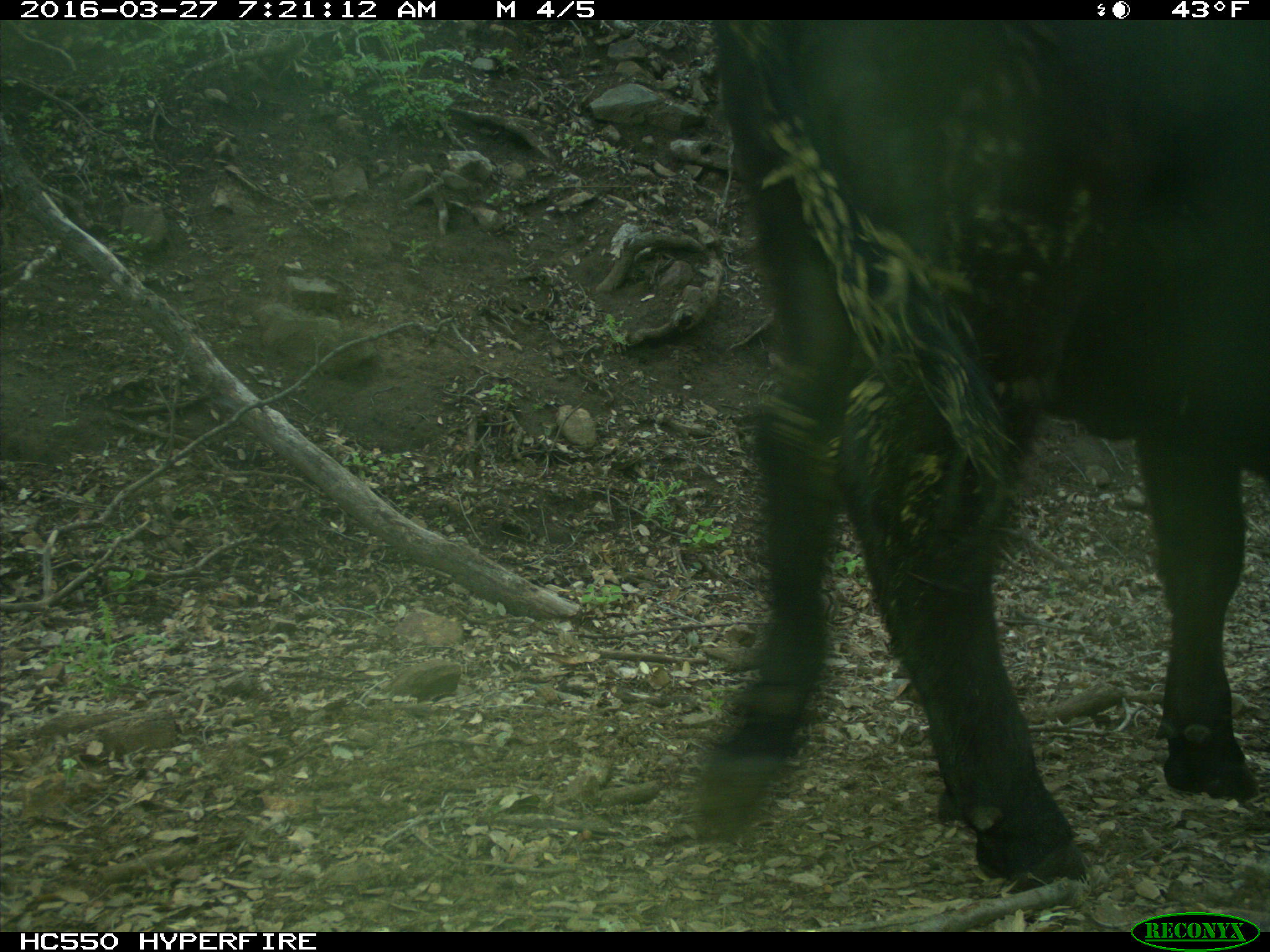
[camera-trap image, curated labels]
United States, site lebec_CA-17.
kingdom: Animalia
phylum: Chordata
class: Mammalia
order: Artiodactyla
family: Bovidae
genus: Bos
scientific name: Bos taurus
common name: domestic cow